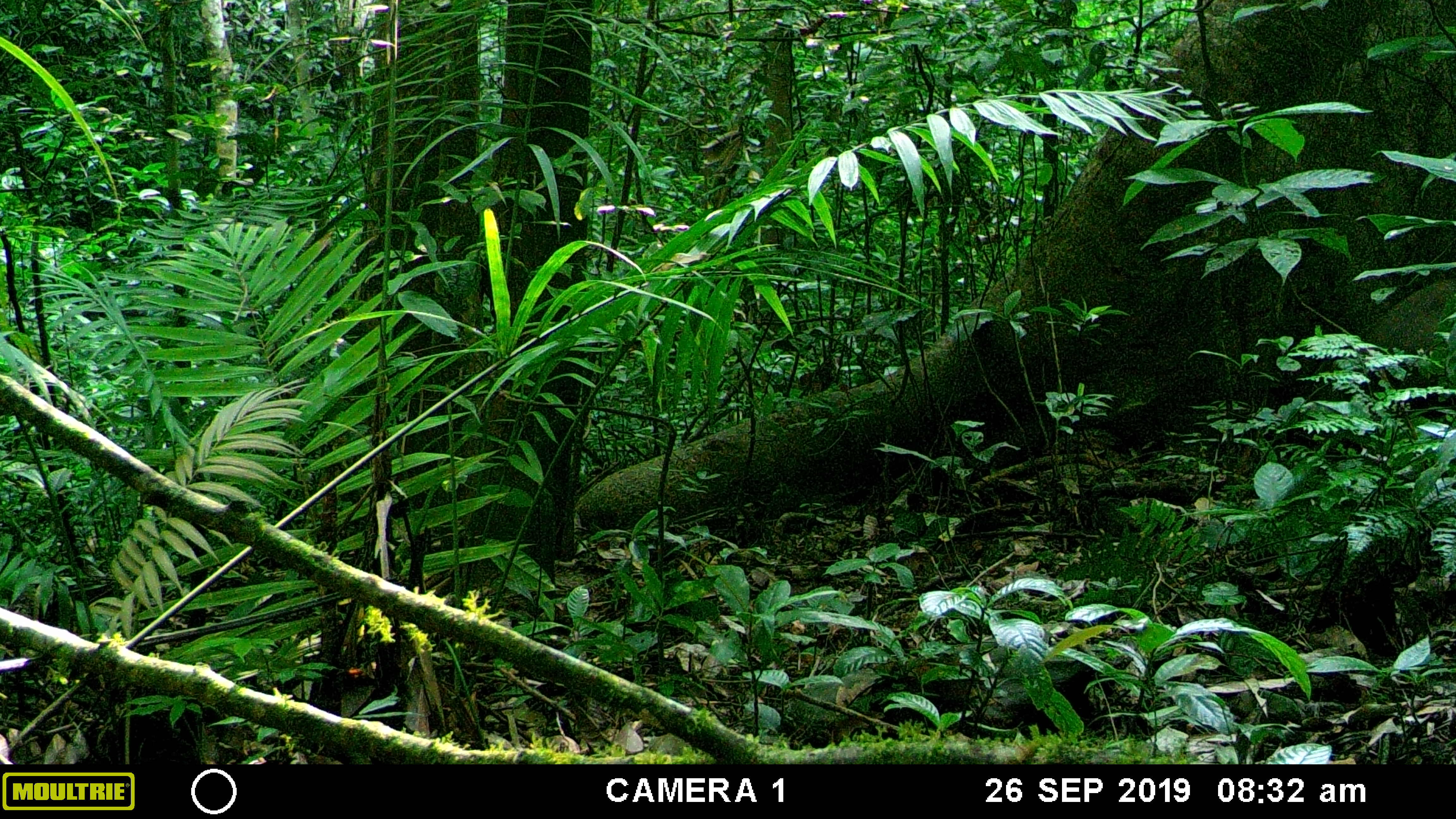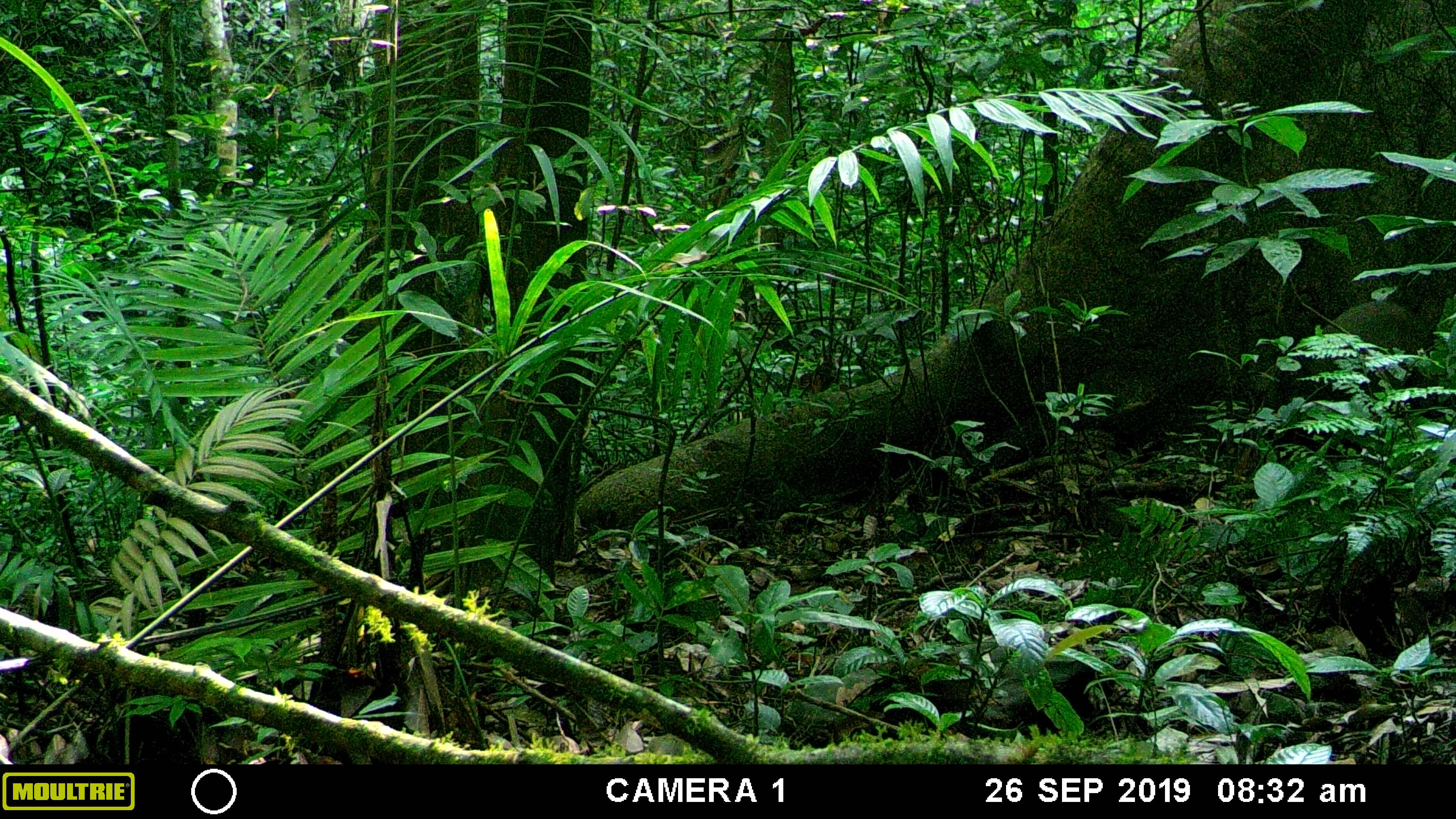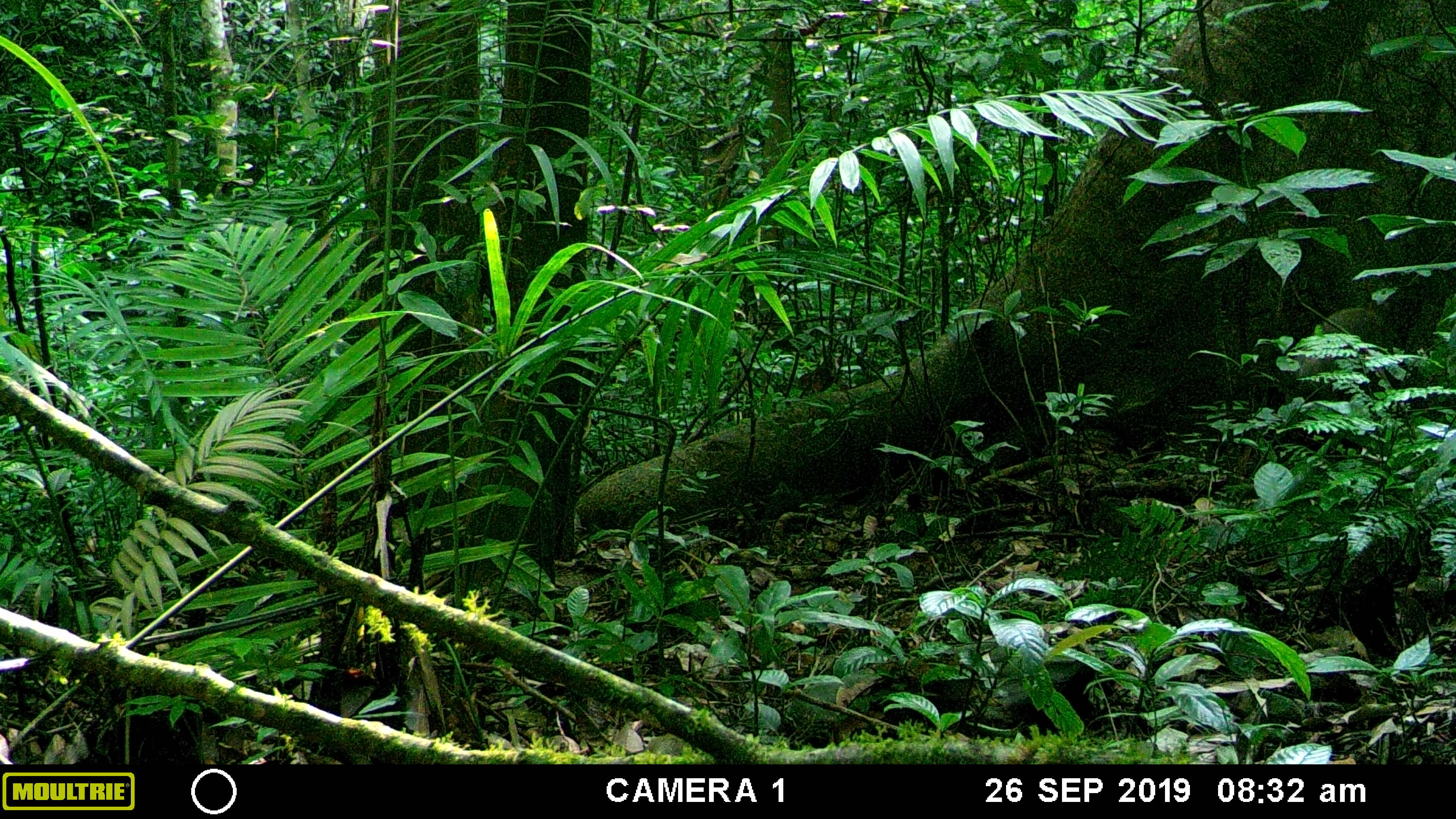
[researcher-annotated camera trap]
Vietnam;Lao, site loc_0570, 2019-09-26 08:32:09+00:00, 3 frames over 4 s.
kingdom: Animalia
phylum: Chordata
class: Mammalia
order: Artiodactyla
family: Suidae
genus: Sus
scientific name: Sus scrofa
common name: eurasian wild pig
Eurasian wild pig (Sus scrofa). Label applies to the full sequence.